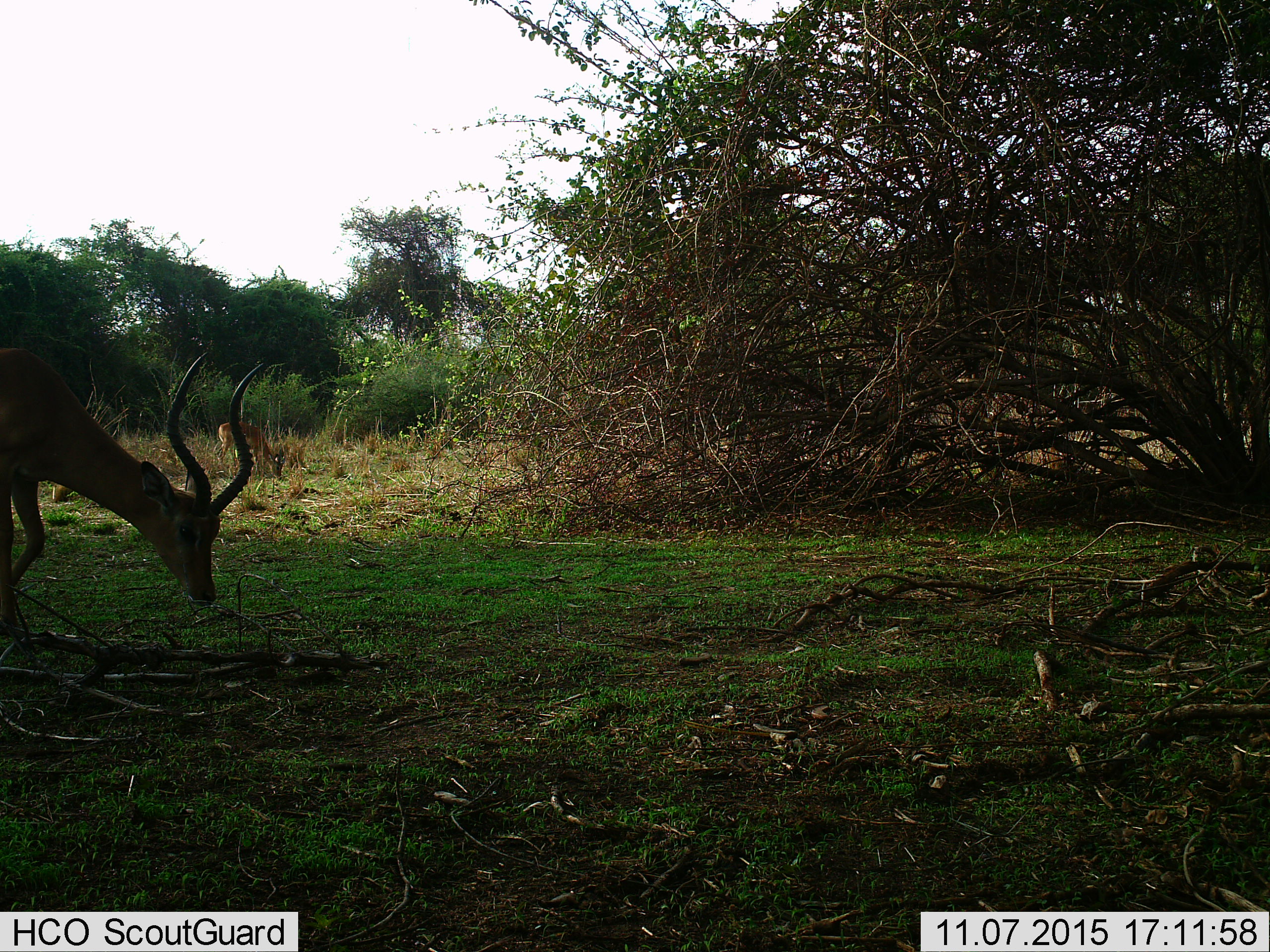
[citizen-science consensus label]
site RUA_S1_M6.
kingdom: Animalia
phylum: Chordata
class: Mammalia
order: Artiodactyla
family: Bovidae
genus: Aepyceros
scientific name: Aepyceros melampus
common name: impala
Impala (Aepyceros melampus), count 2. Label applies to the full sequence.